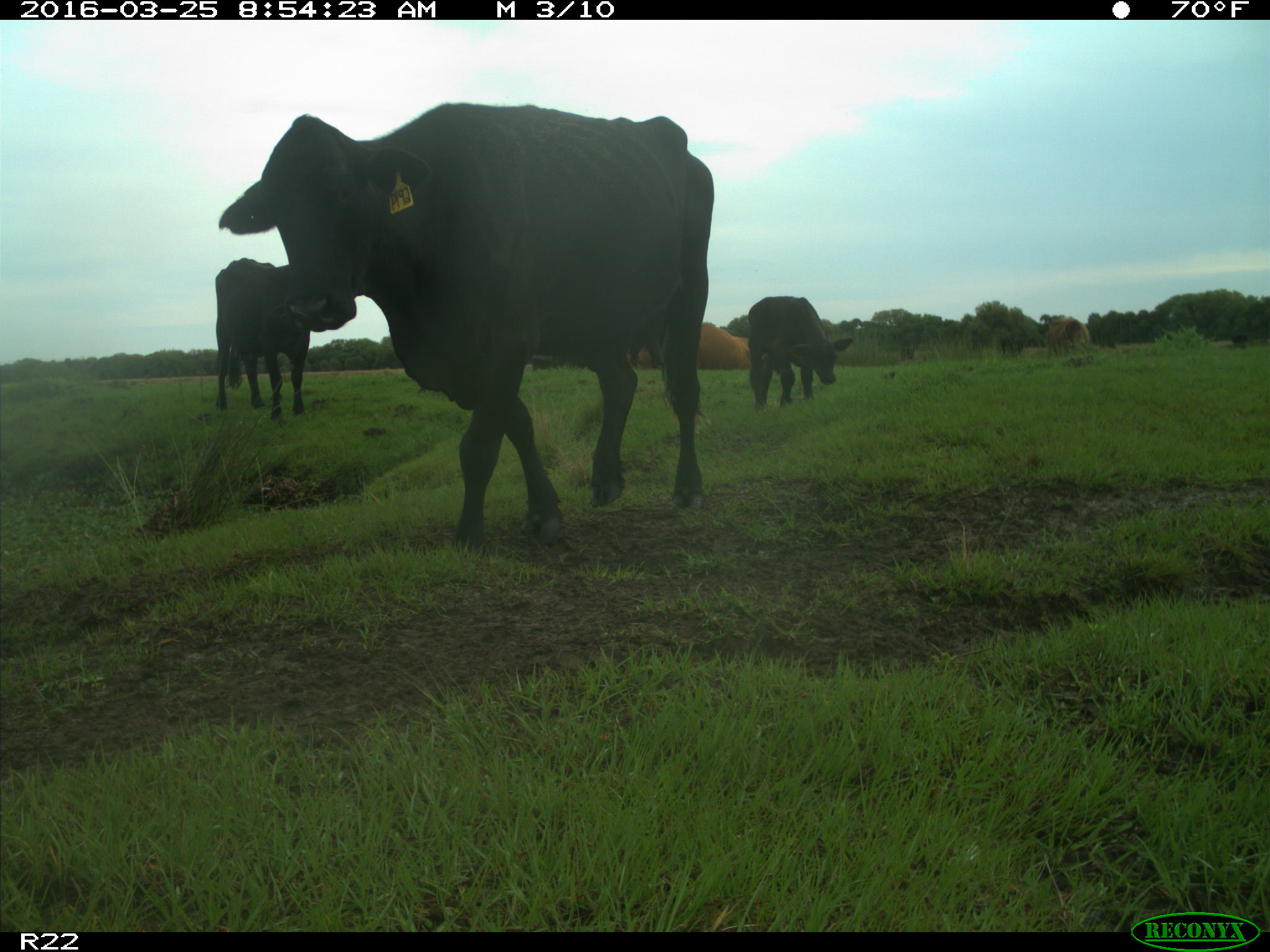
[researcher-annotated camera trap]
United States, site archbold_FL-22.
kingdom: Animalia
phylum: Chordata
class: Mammalia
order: Artiodactyla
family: Bovidae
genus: Bos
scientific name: Bos taurus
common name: domestic cow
Bos taurus (domestic cow).